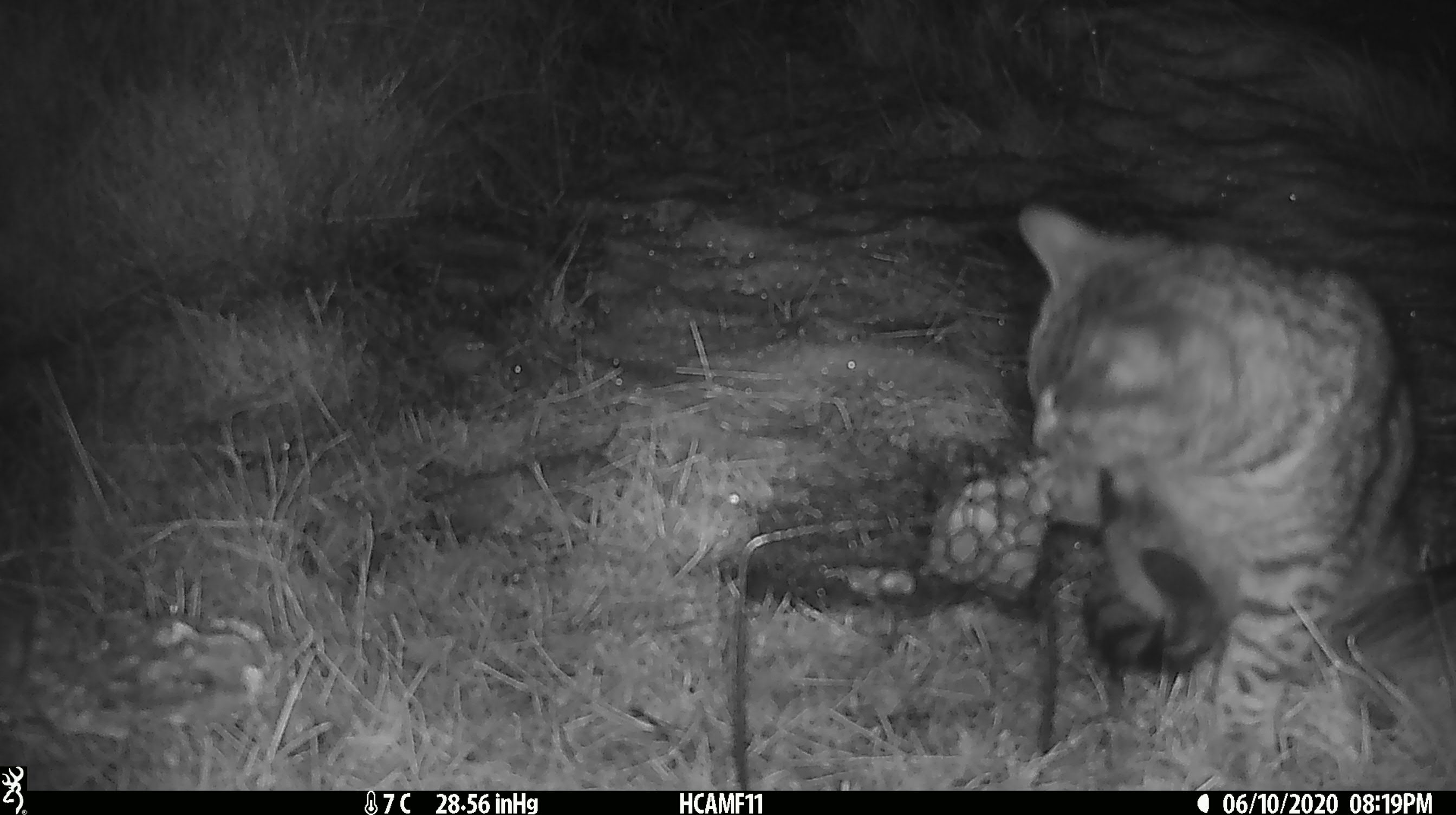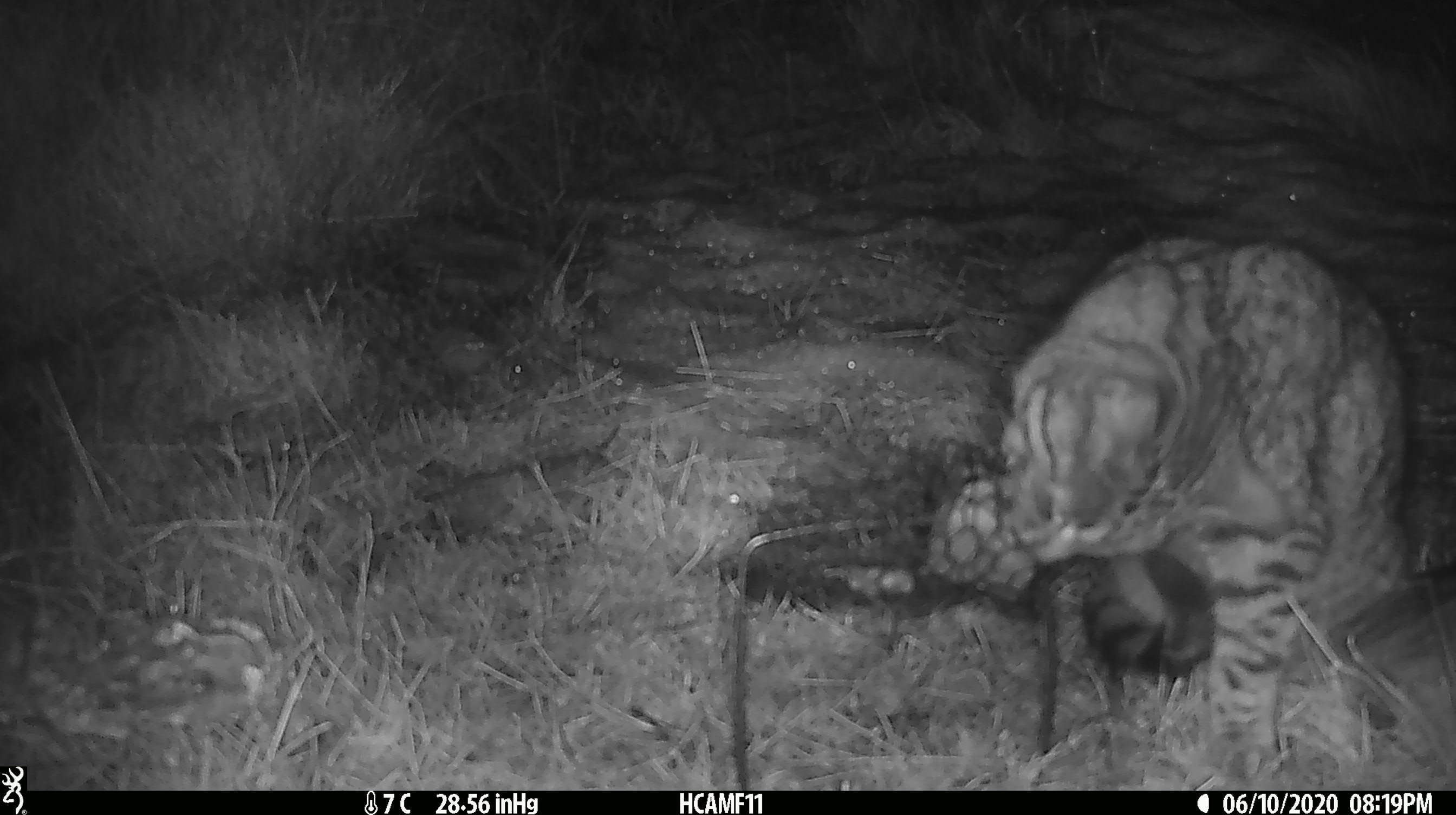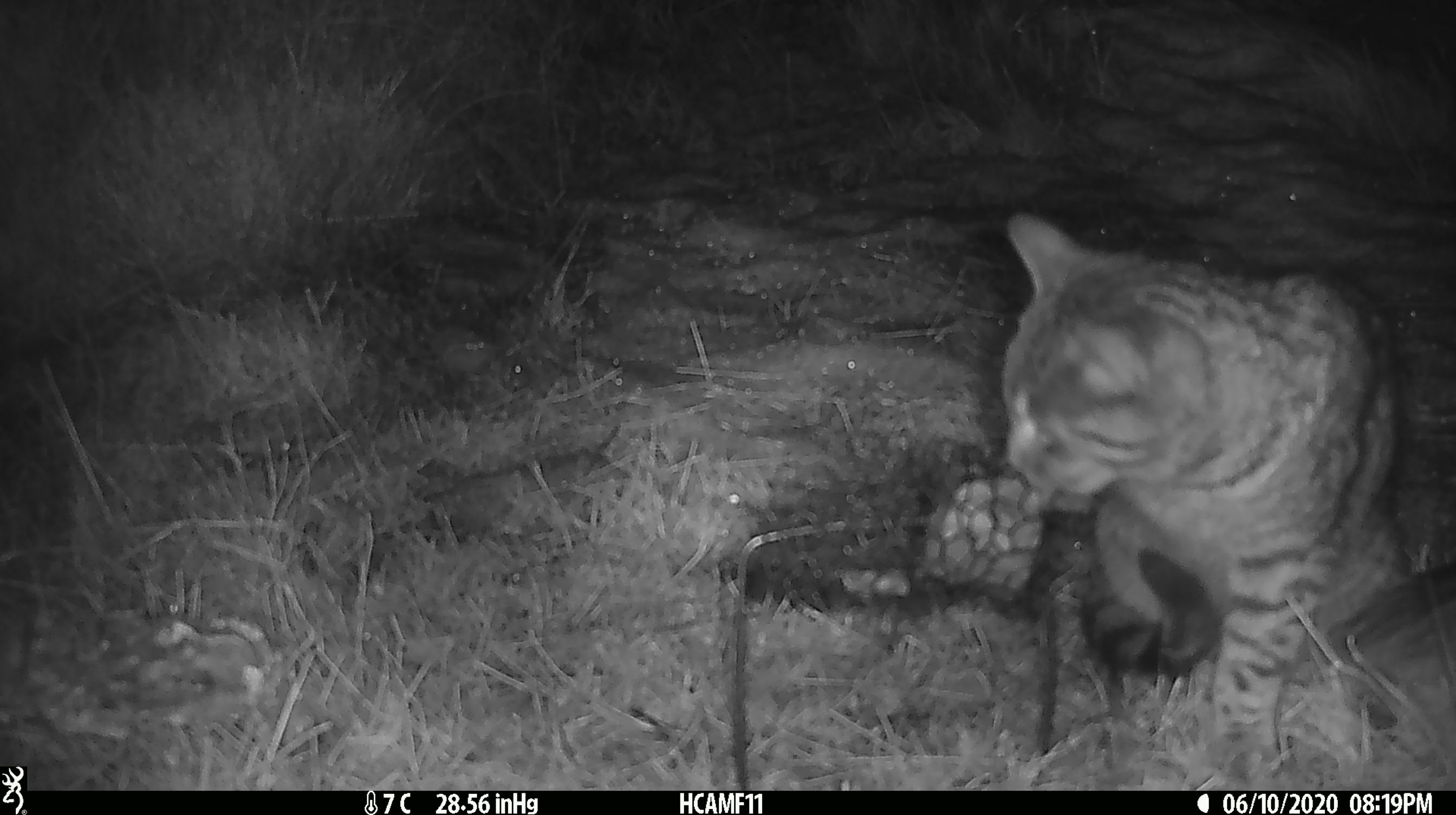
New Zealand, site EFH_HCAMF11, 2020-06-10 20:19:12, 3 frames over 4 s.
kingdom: Animalia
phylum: Chordata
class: Mammalia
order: Carnivora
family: Felidae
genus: Felis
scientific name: Felis catus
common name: domestic cat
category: cat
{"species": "cat (domestic cat) (Felis catus)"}